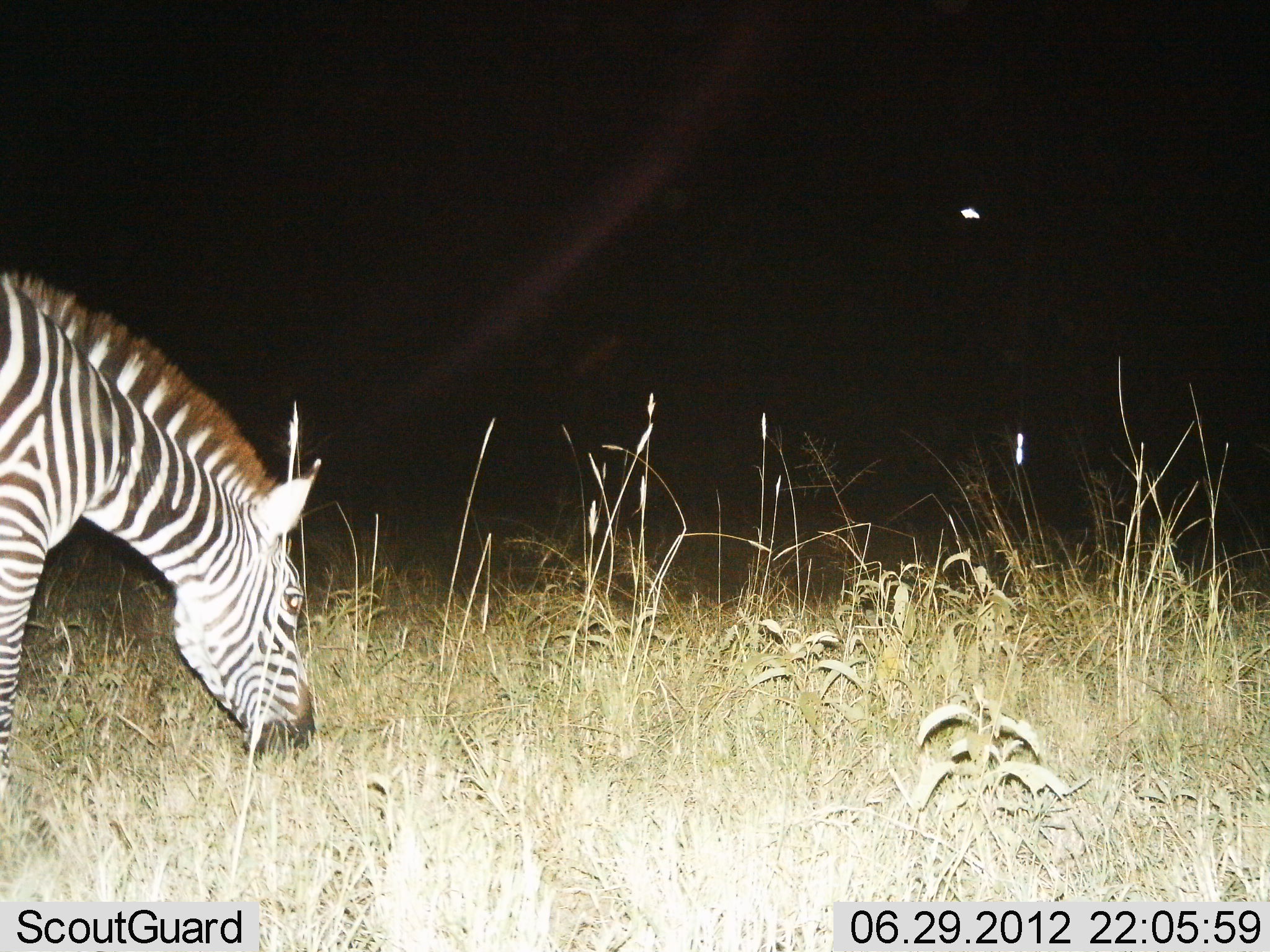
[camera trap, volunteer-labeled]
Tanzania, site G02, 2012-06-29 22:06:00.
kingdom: Animalia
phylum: Chordata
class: Mammalia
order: Perissodactyla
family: Equidae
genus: Equus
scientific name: Equus quagga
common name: plains zebra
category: zebra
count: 1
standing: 10%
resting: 0%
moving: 0%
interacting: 0%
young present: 0%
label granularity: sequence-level